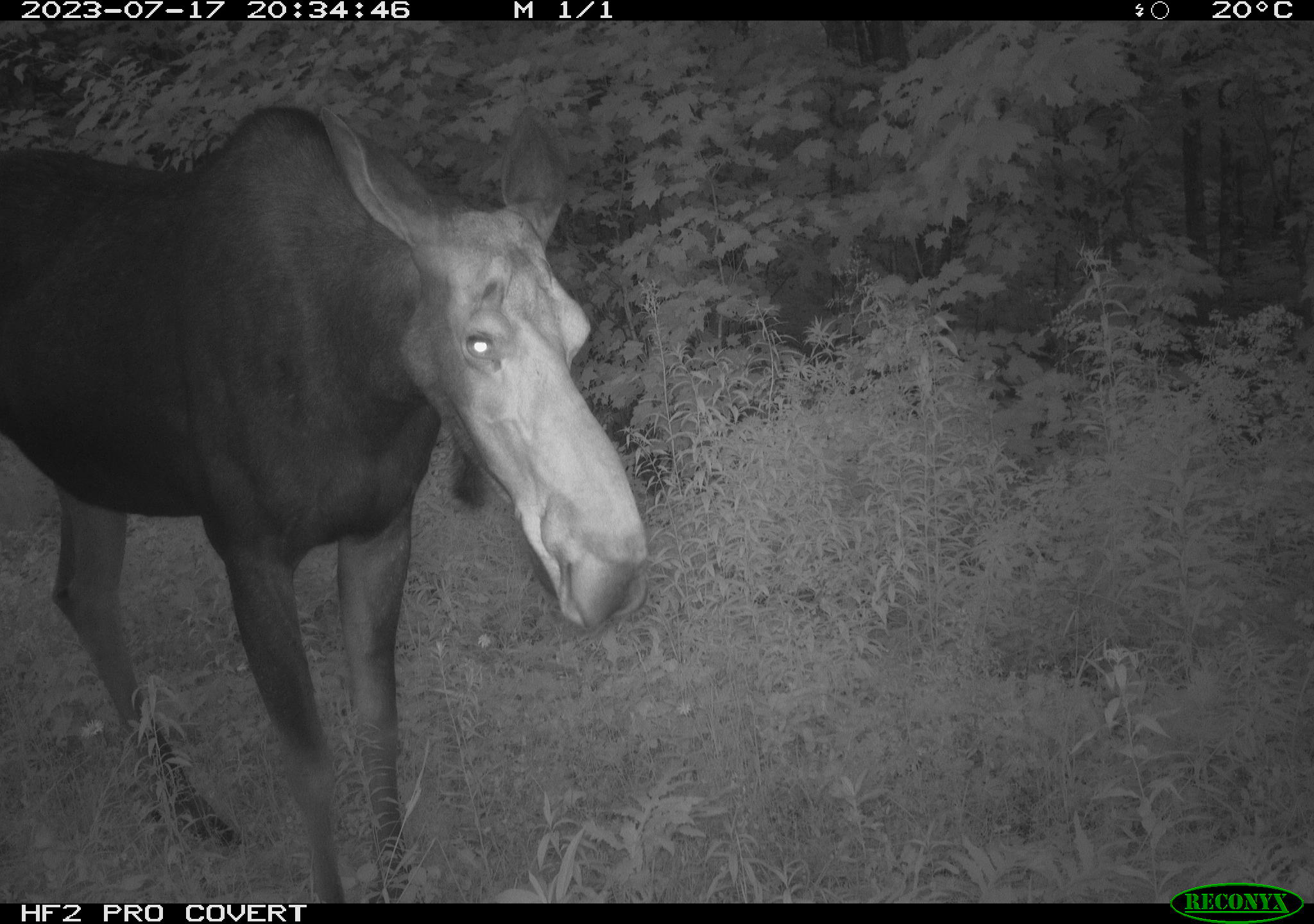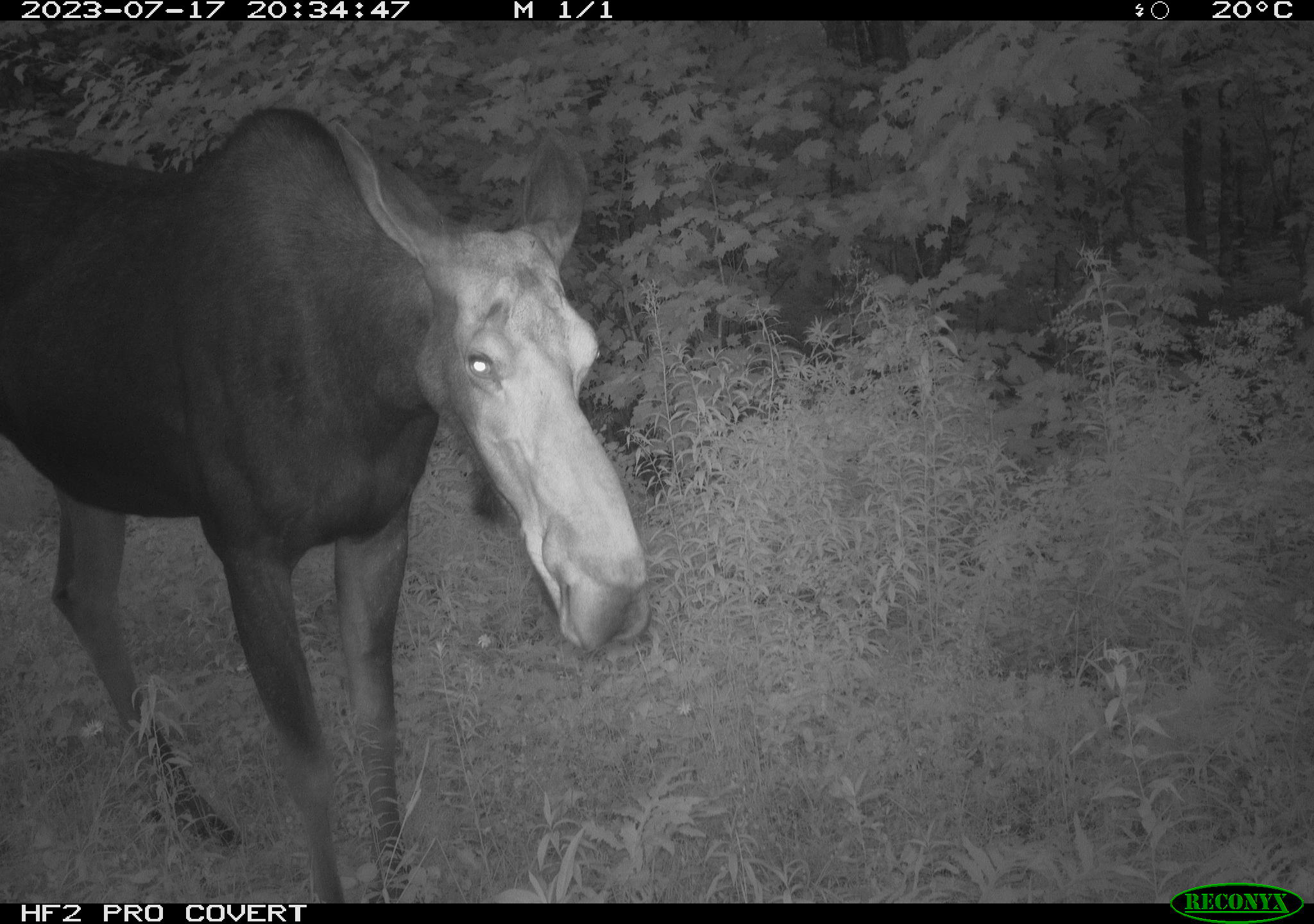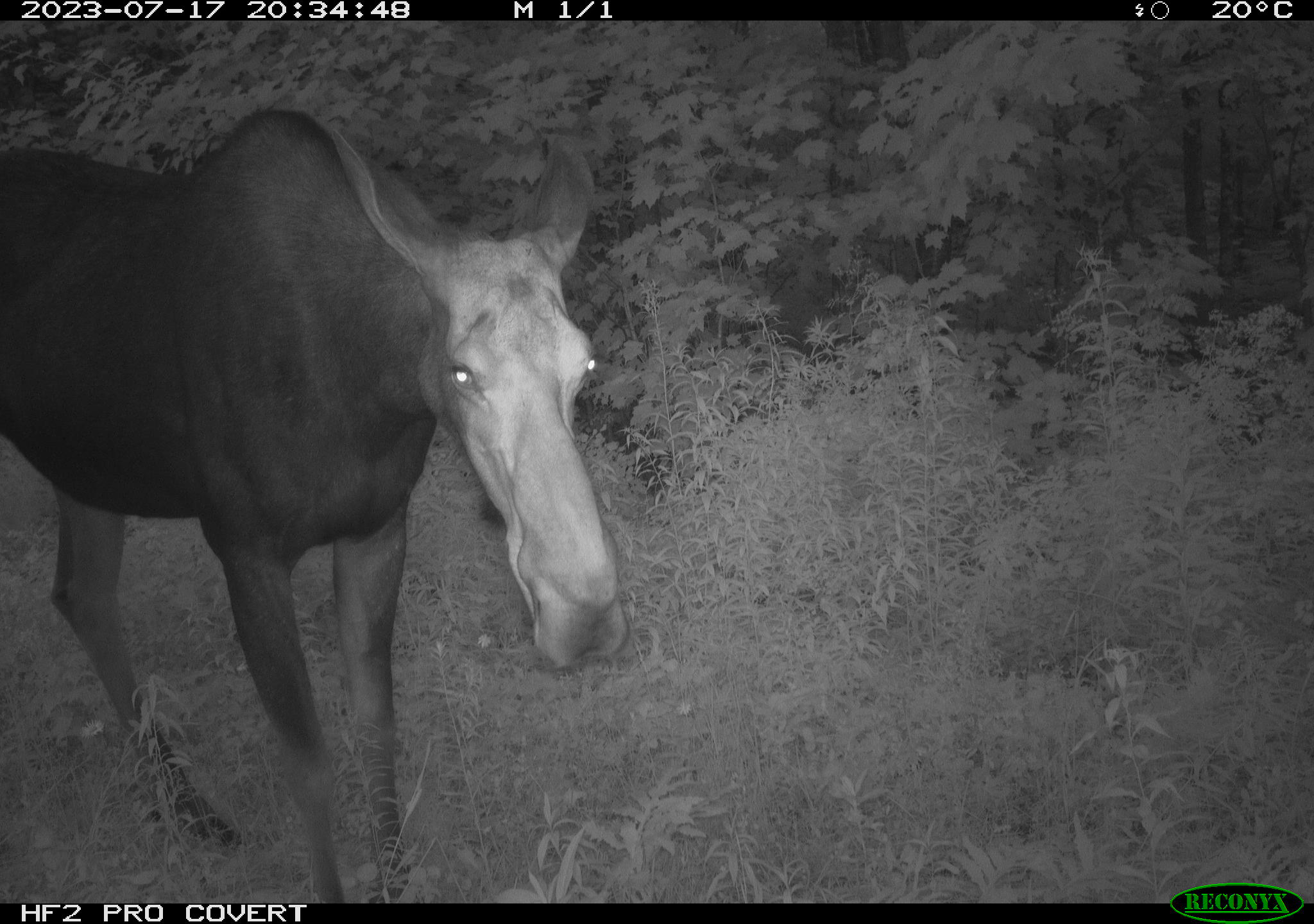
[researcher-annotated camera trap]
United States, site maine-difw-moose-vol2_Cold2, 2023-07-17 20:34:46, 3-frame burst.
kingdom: Animalia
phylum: Chordata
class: Mammalia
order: Artiodactyla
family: Cervidae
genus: Alces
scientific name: Alces alces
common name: moose